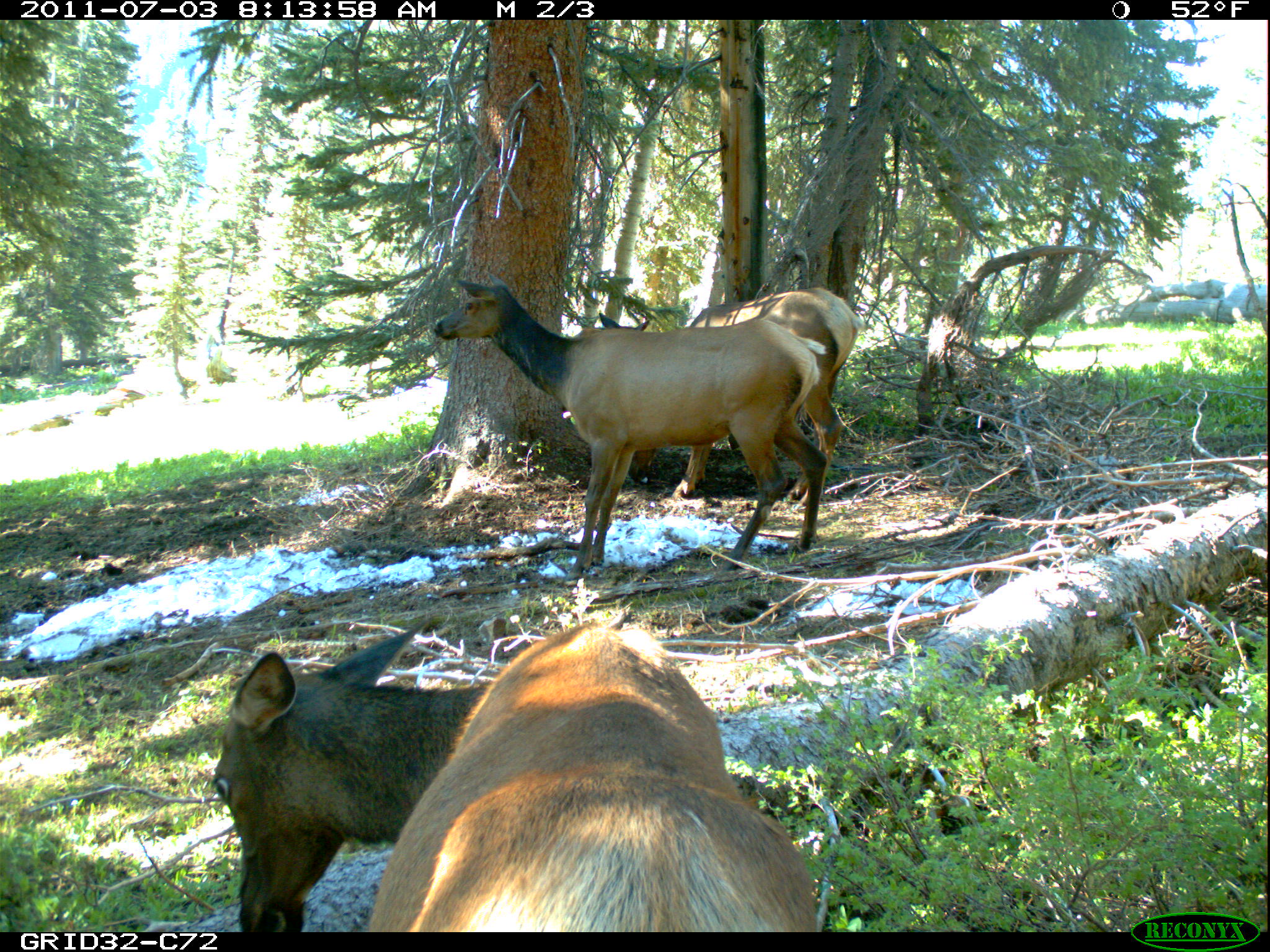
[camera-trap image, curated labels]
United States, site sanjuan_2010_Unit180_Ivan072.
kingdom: Animalia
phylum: Chordata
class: Mammalia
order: Artiodactyla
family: Cervidae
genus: Cervus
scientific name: Cervus elaphus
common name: red deer